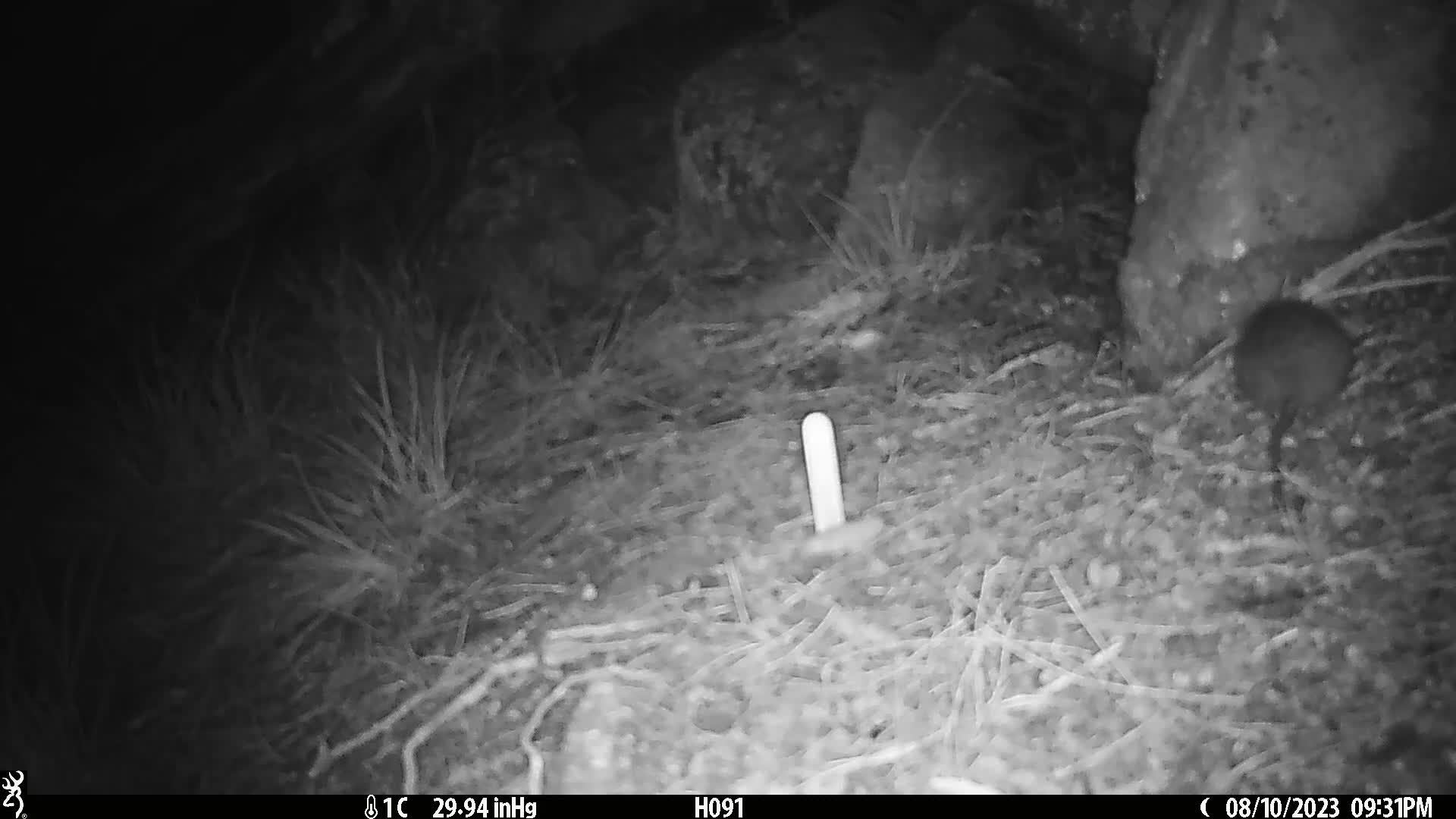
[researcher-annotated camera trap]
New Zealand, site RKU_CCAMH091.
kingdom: Animalia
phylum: Chordata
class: Mammalia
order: Rodentia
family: Muridae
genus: Rattus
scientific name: Rattus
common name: rat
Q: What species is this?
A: Rat (Rattus).